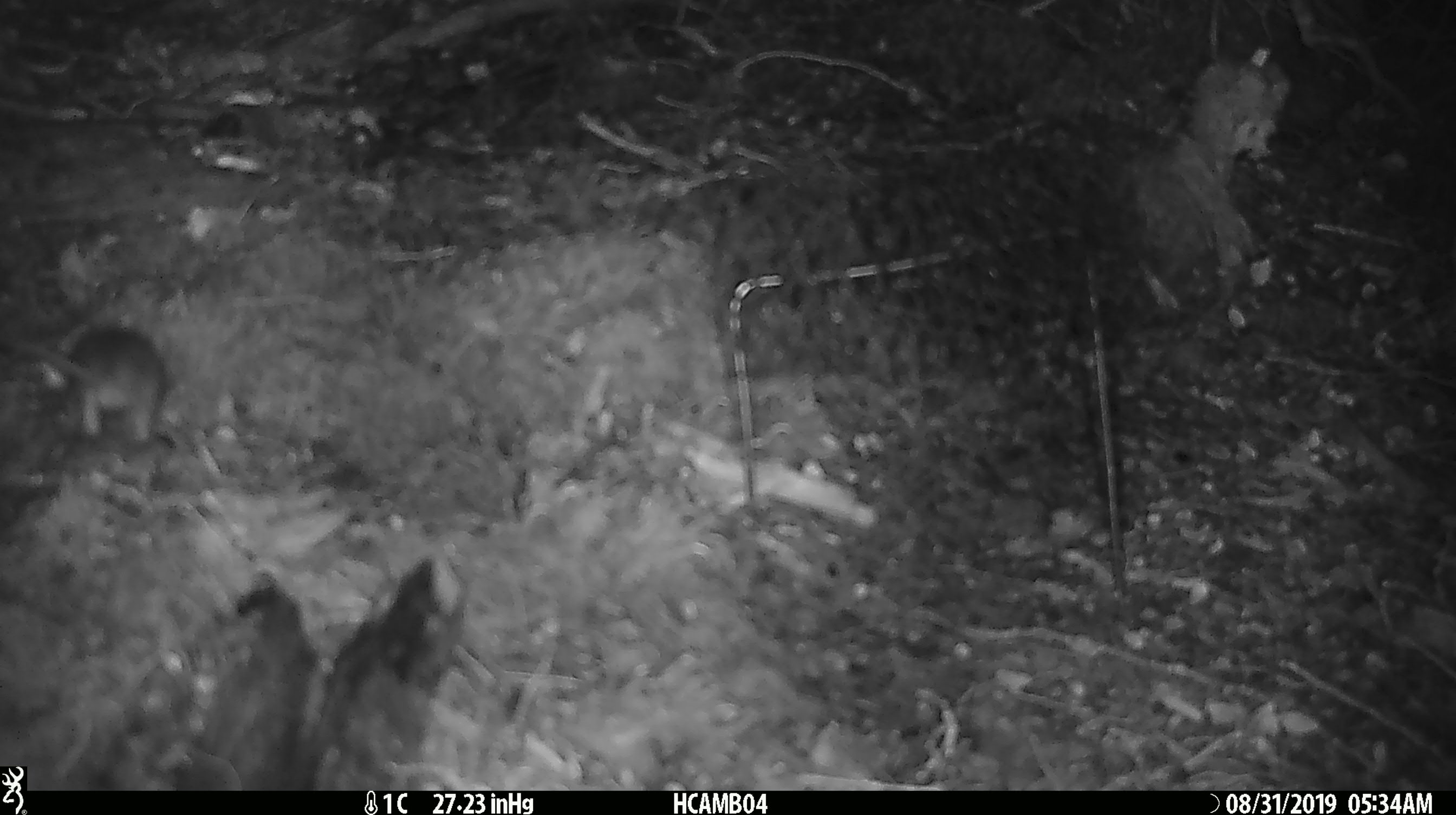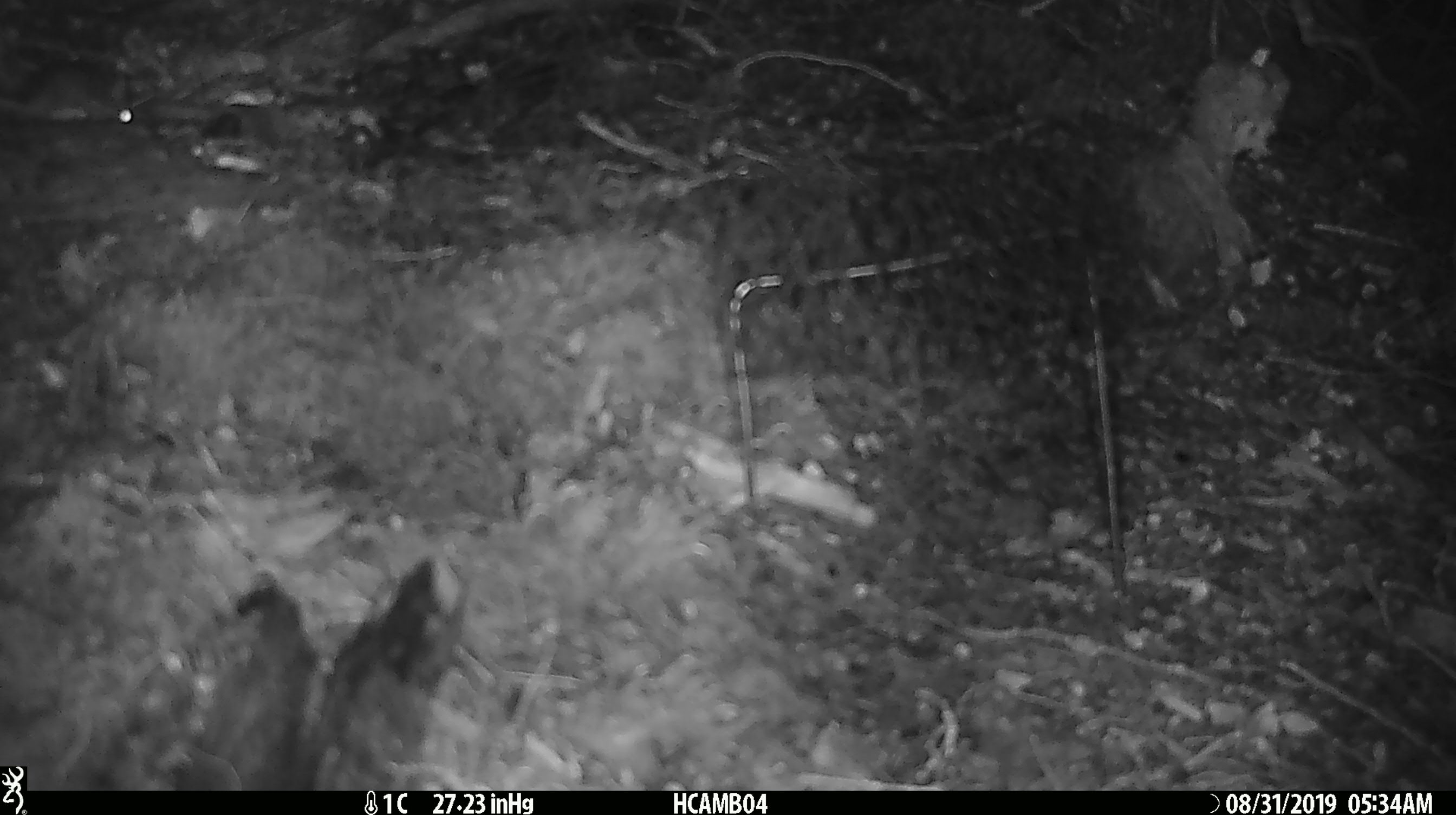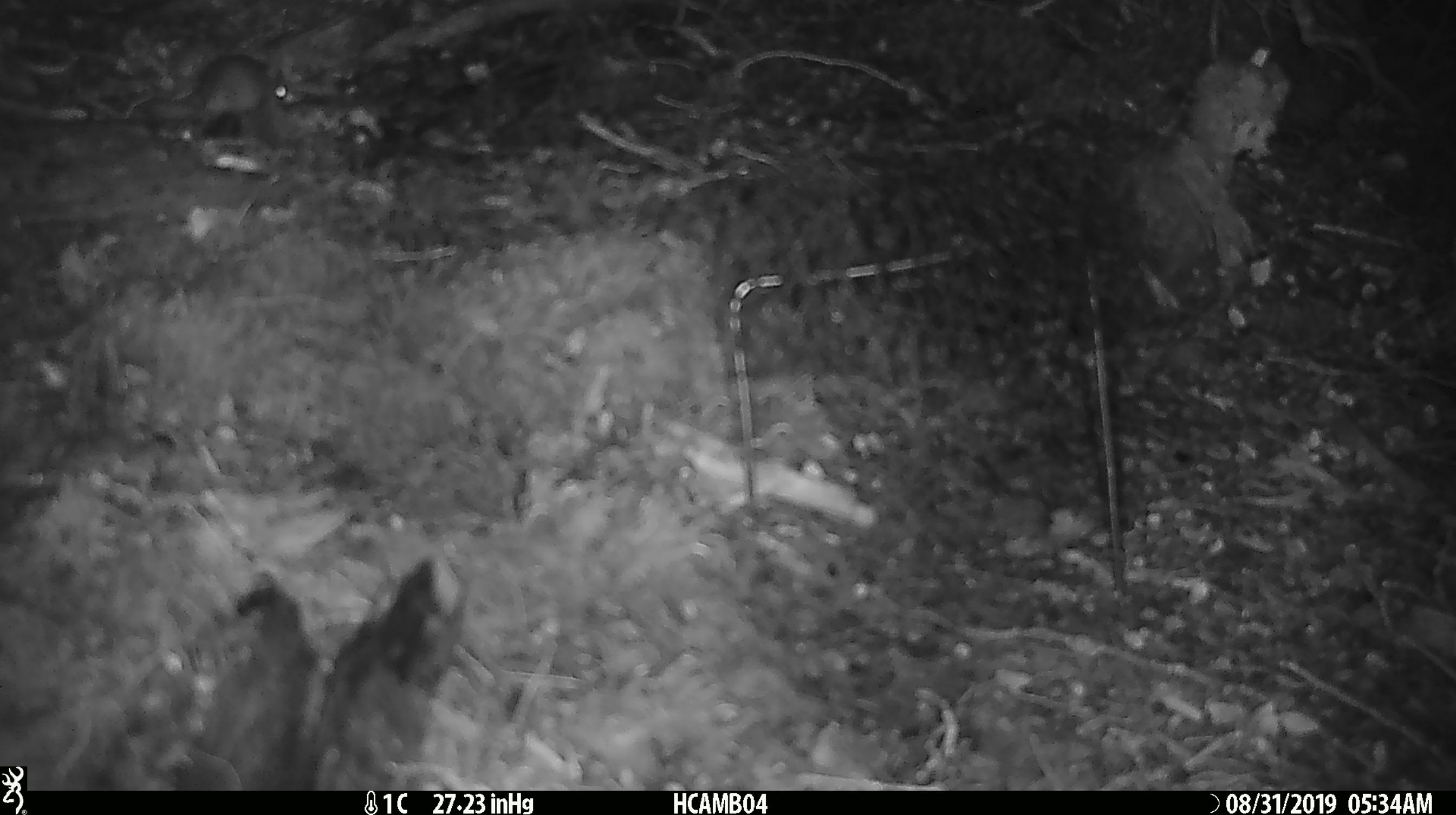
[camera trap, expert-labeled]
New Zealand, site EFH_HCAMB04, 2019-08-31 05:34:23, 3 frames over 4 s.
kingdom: Animalia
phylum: Chordata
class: Mammalia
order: Rodentia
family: Muridae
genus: Mus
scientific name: Mus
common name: mouse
Mouse (Mus).